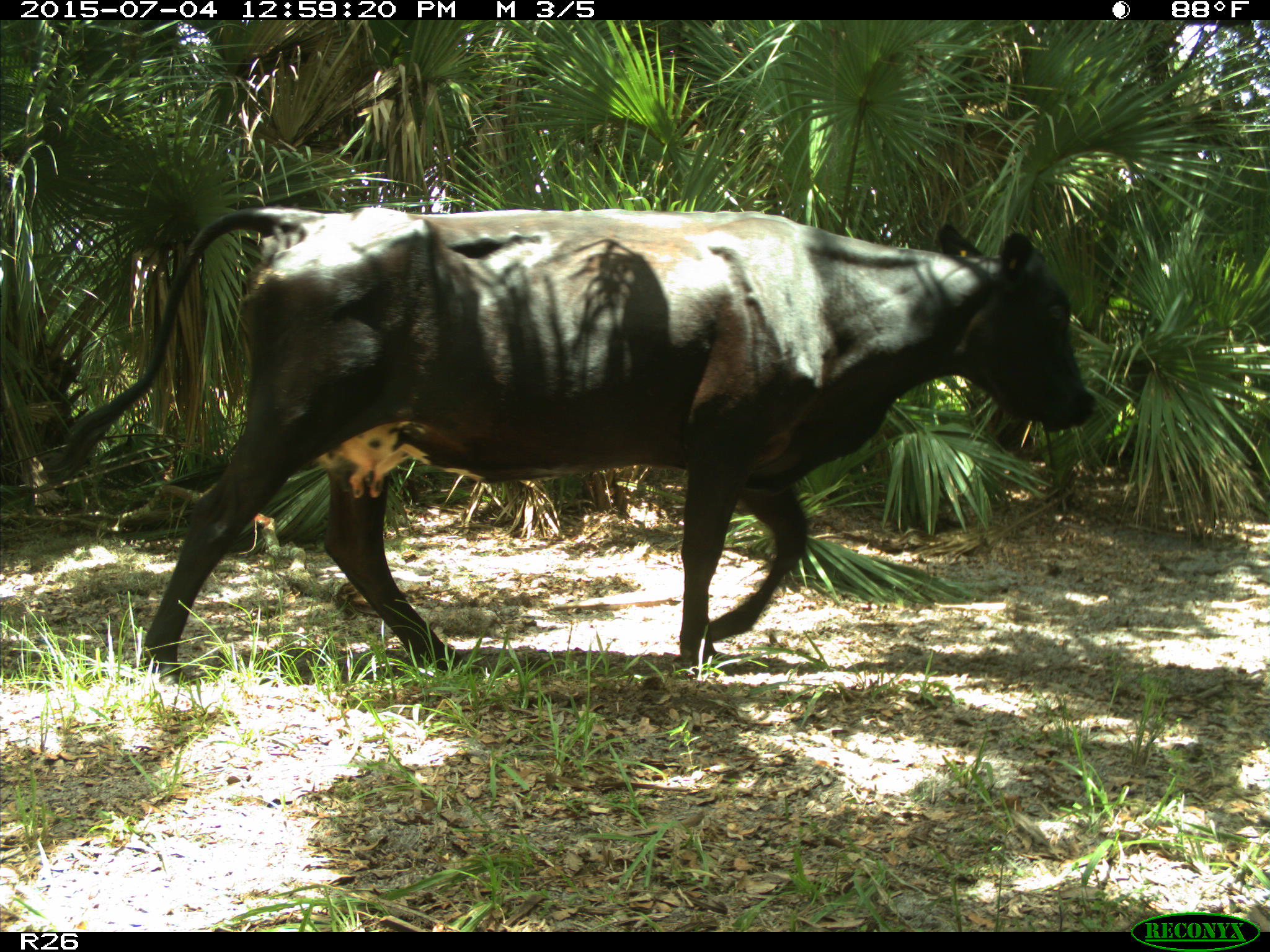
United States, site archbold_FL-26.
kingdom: Animalia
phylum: Chordata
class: Mammalia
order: Artiodactyla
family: Bovidae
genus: Bos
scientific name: Bos taurus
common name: domestic cow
Bos taurus (domestic cow).